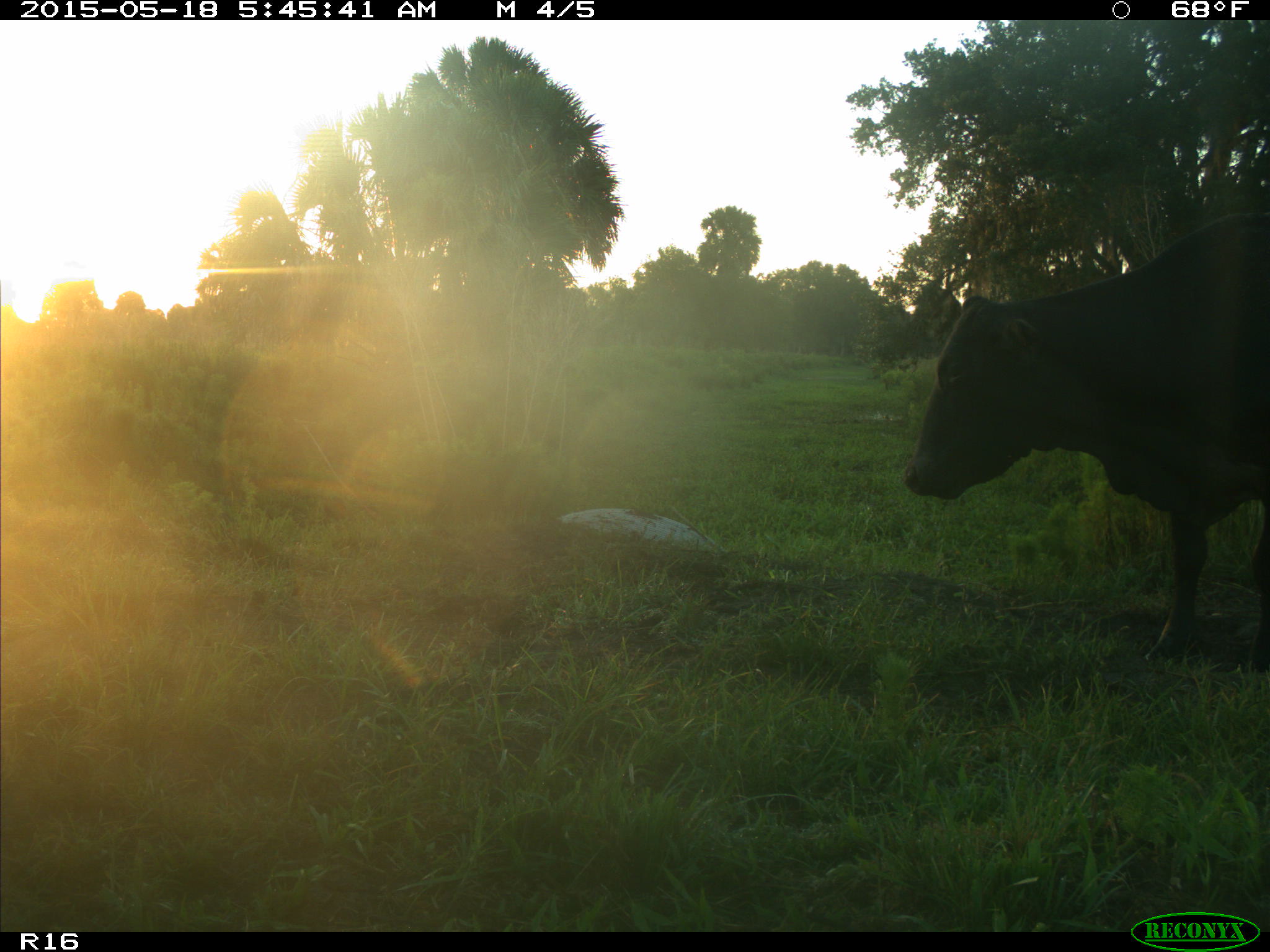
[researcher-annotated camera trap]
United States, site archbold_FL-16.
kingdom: Animalia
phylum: Chordata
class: Mammalia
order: Artiodactyla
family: Bovidae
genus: Bos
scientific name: Bos taurus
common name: domestic cow